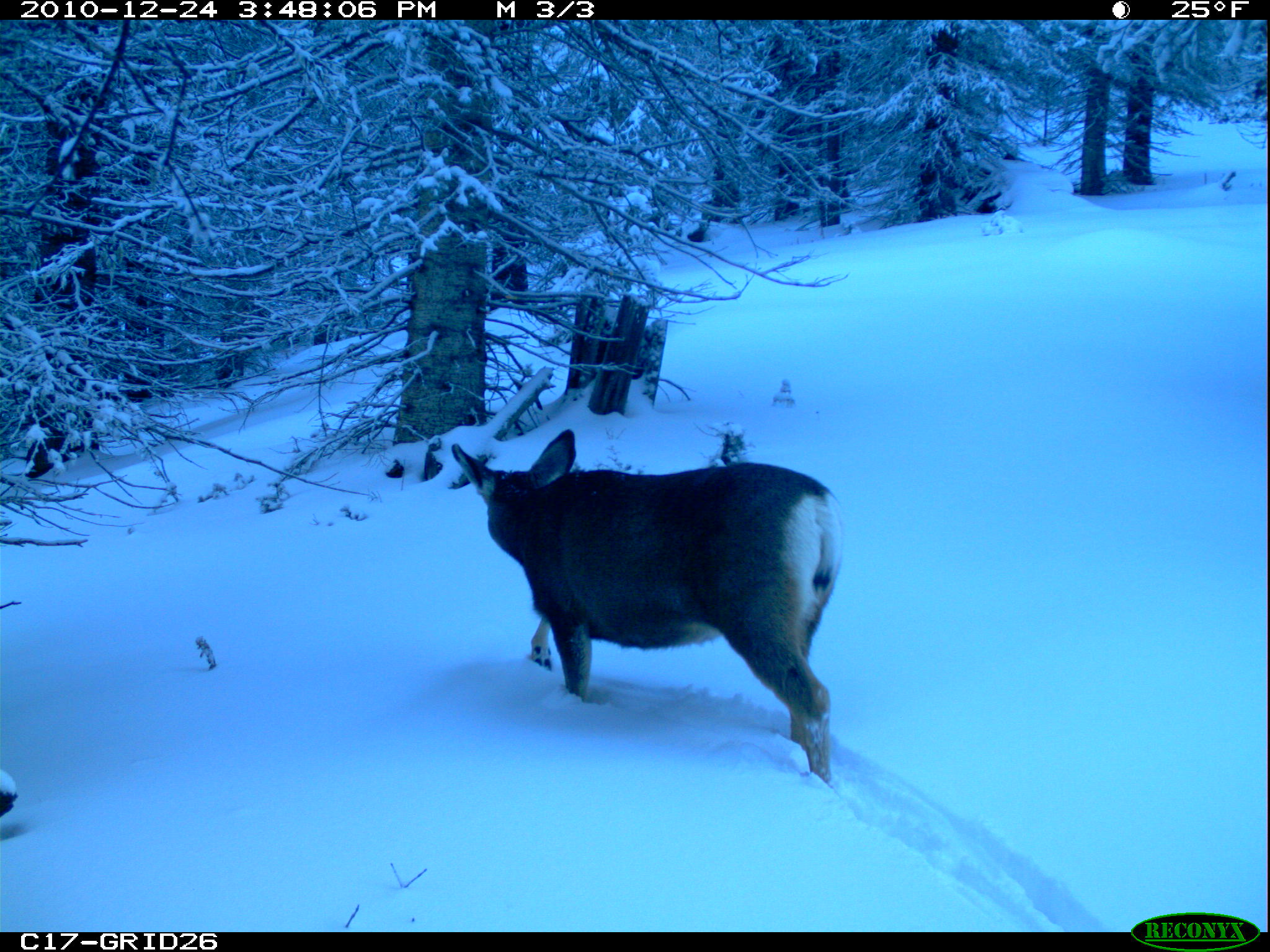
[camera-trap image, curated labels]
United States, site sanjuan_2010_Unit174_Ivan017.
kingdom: Animalia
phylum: Chordata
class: Mammalia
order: Artiodactyla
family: Cervidae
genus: Odocoileus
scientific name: Odocoileus hemionus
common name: mule deer